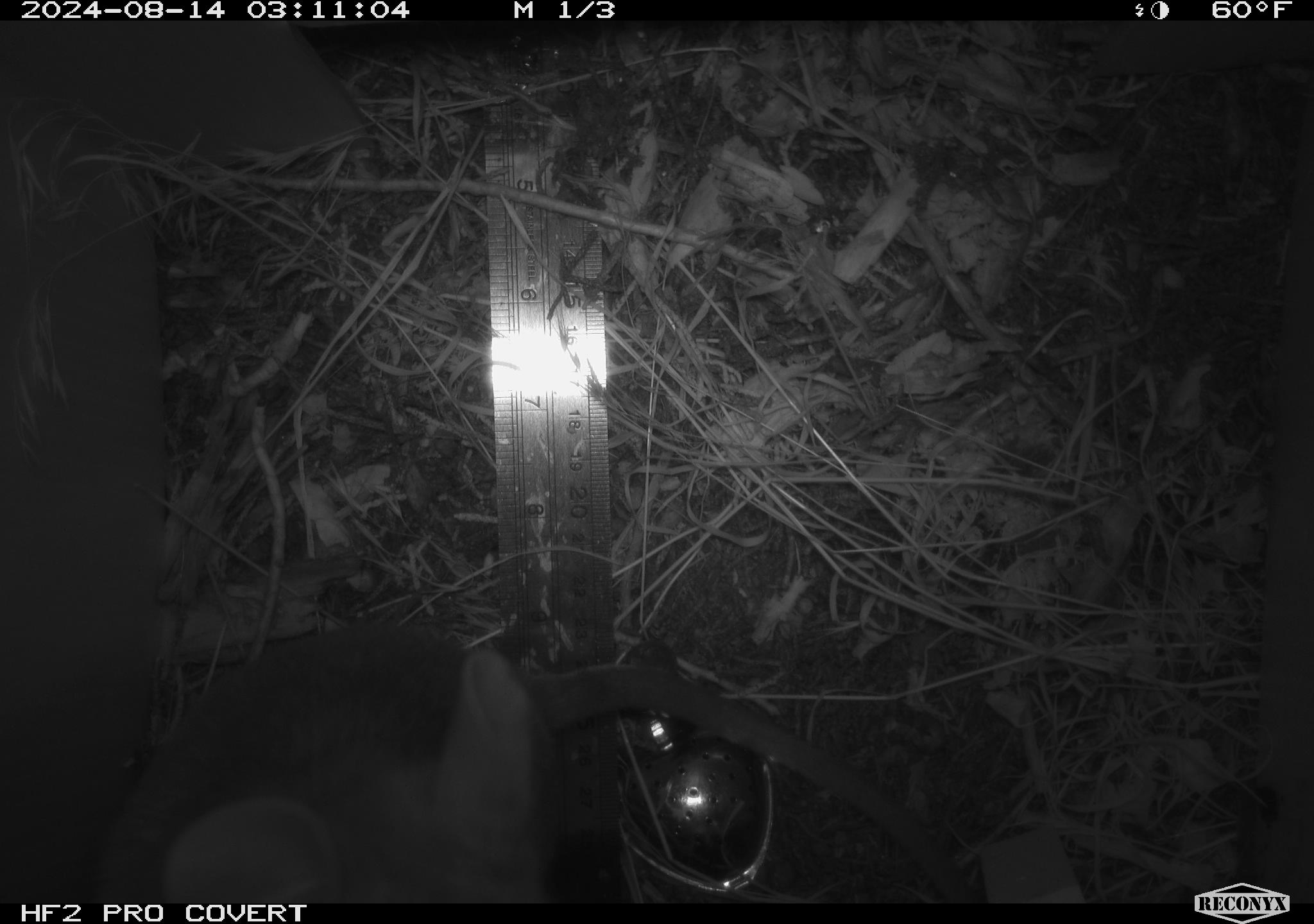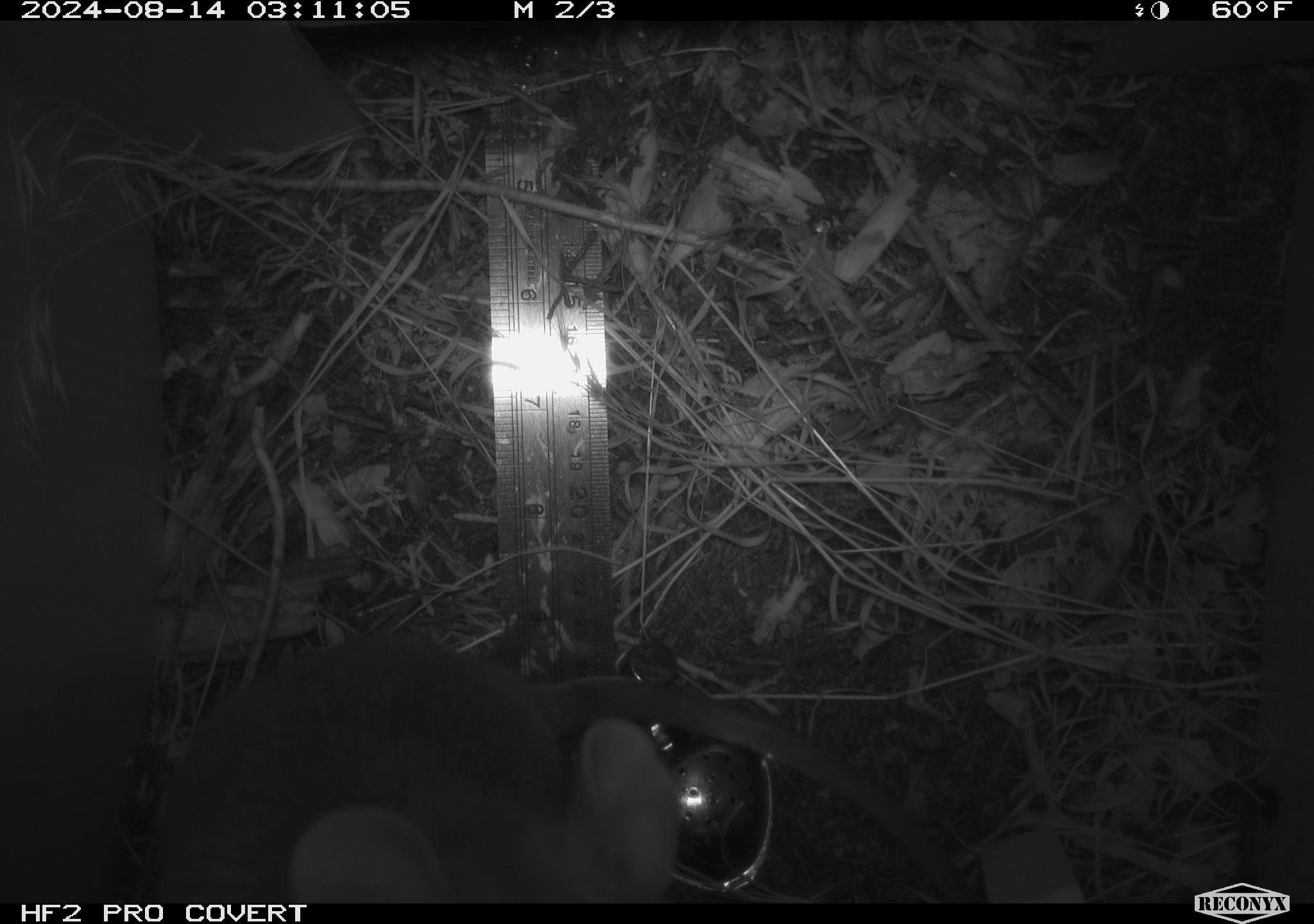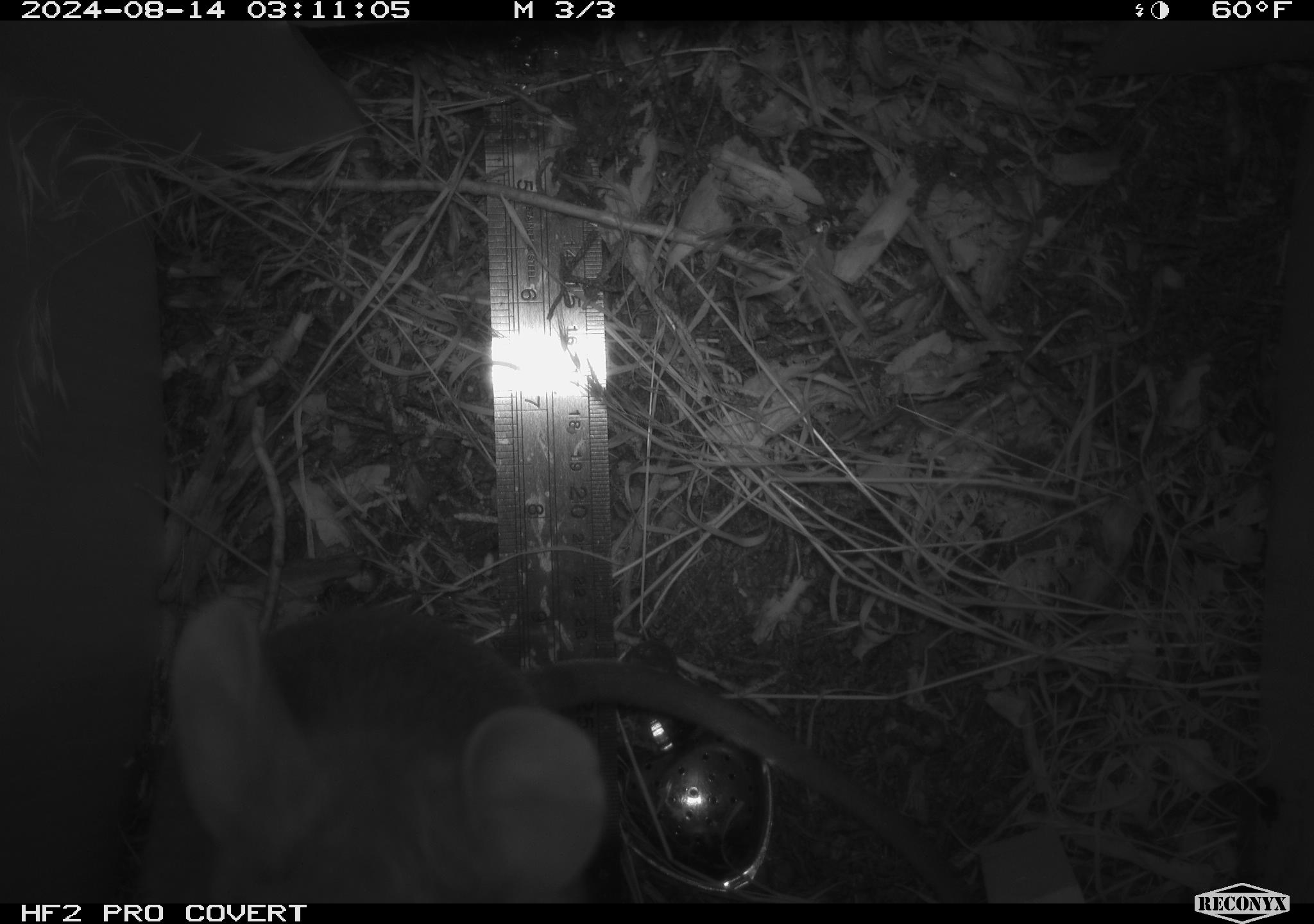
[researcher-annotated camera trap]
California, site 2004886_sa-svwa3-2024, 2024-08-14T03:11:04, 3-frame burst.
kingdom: Animalia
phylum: Chordata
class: Mammalia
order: Rodentia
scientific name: Rodentia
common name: woodrat or rat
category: woodrat or rat species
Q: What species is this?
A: Woodrat or rat species (woodrat or rat) (Rodentia).